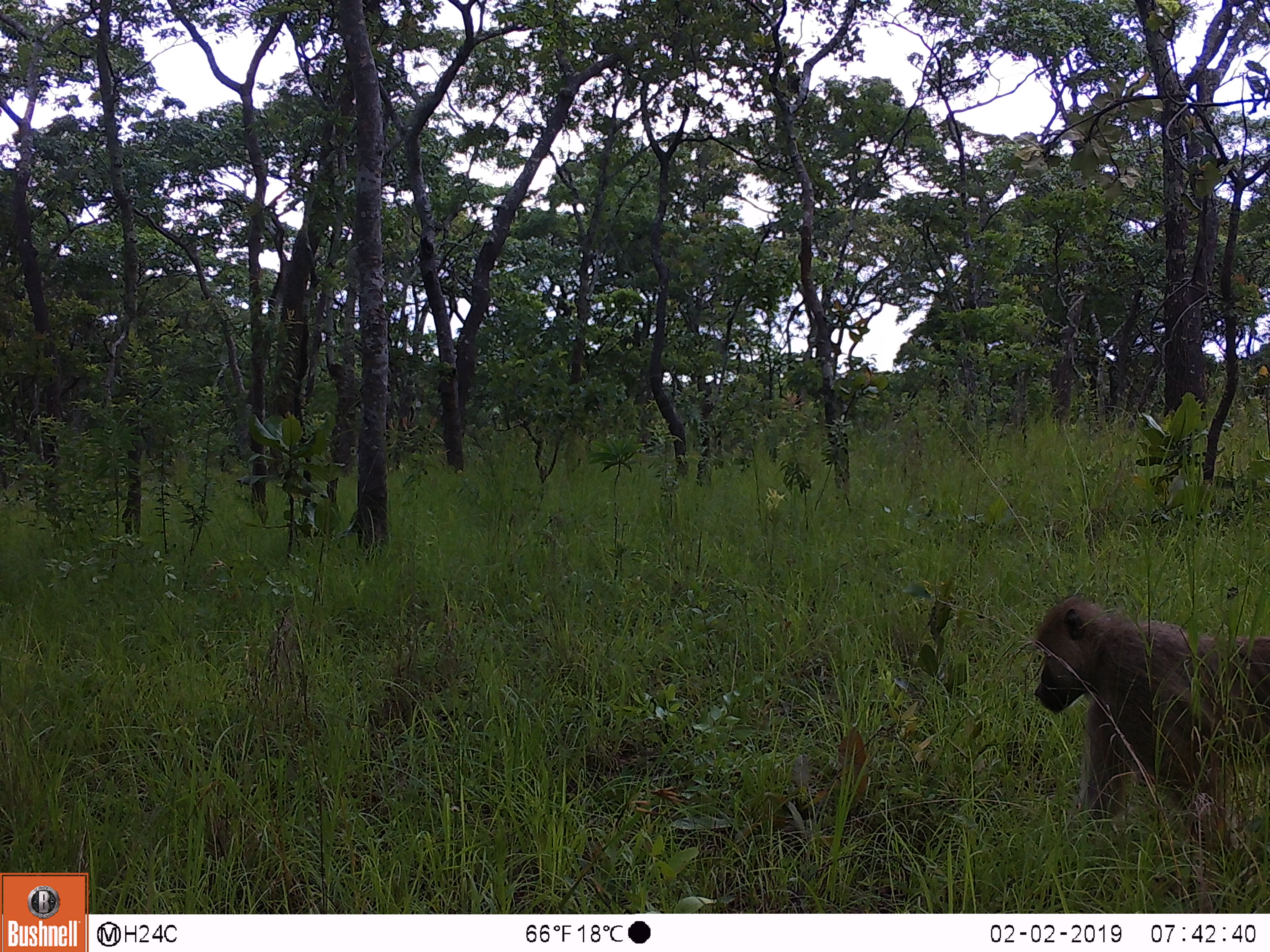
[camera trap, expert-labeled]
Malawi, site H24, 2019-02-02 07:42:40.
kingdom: Animalia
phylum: Chordata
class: Mammalia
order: Primates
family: Cercopithecidae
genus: Papio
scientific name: Papio cynocephalus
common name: yellow baboon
Yellow baboon (Papio cynocephalus), count 1.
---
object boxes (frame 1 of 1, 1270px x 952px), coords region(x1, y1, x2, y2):
yellow baboon: region(1025, 590, 1262, 865)